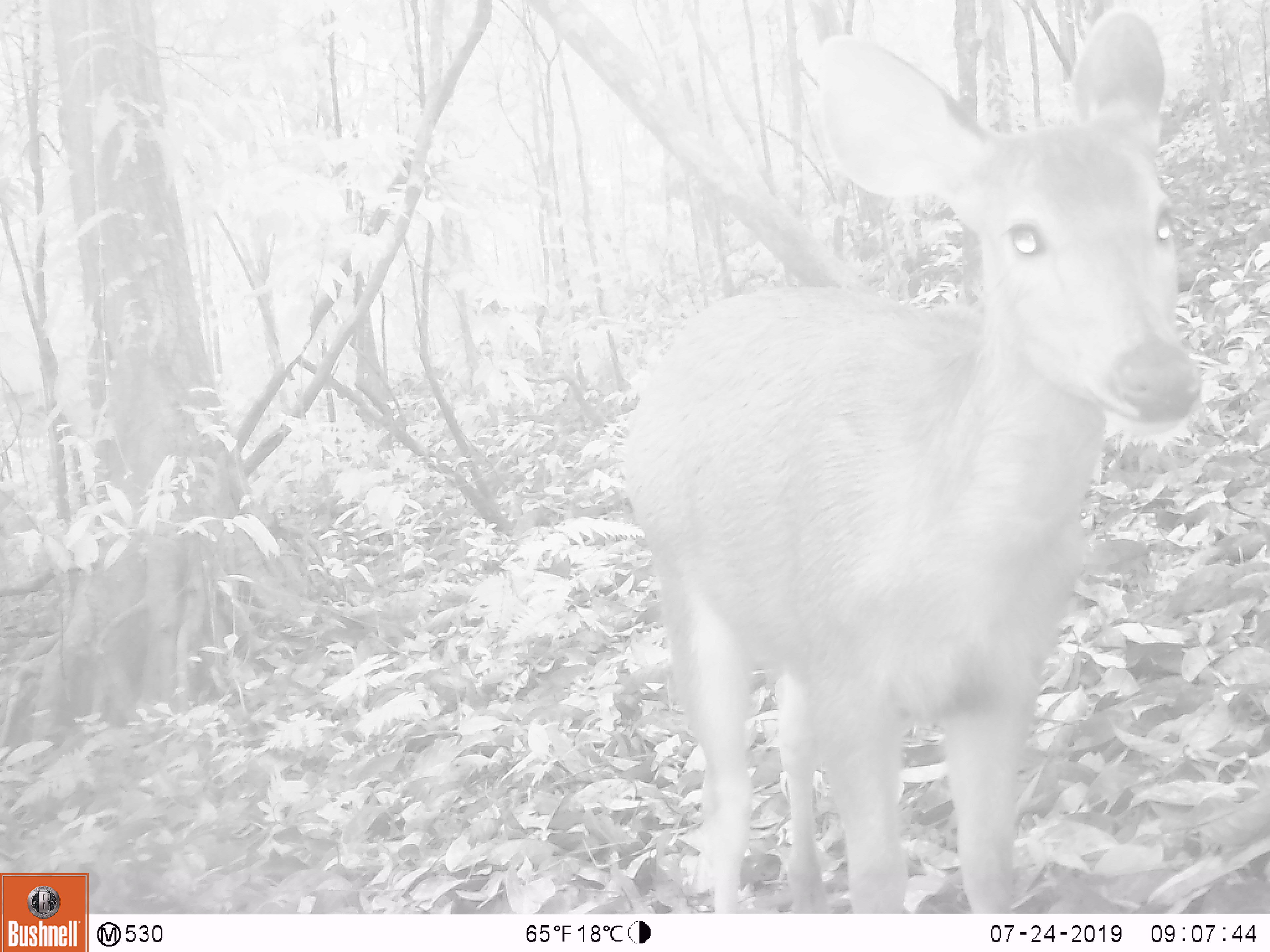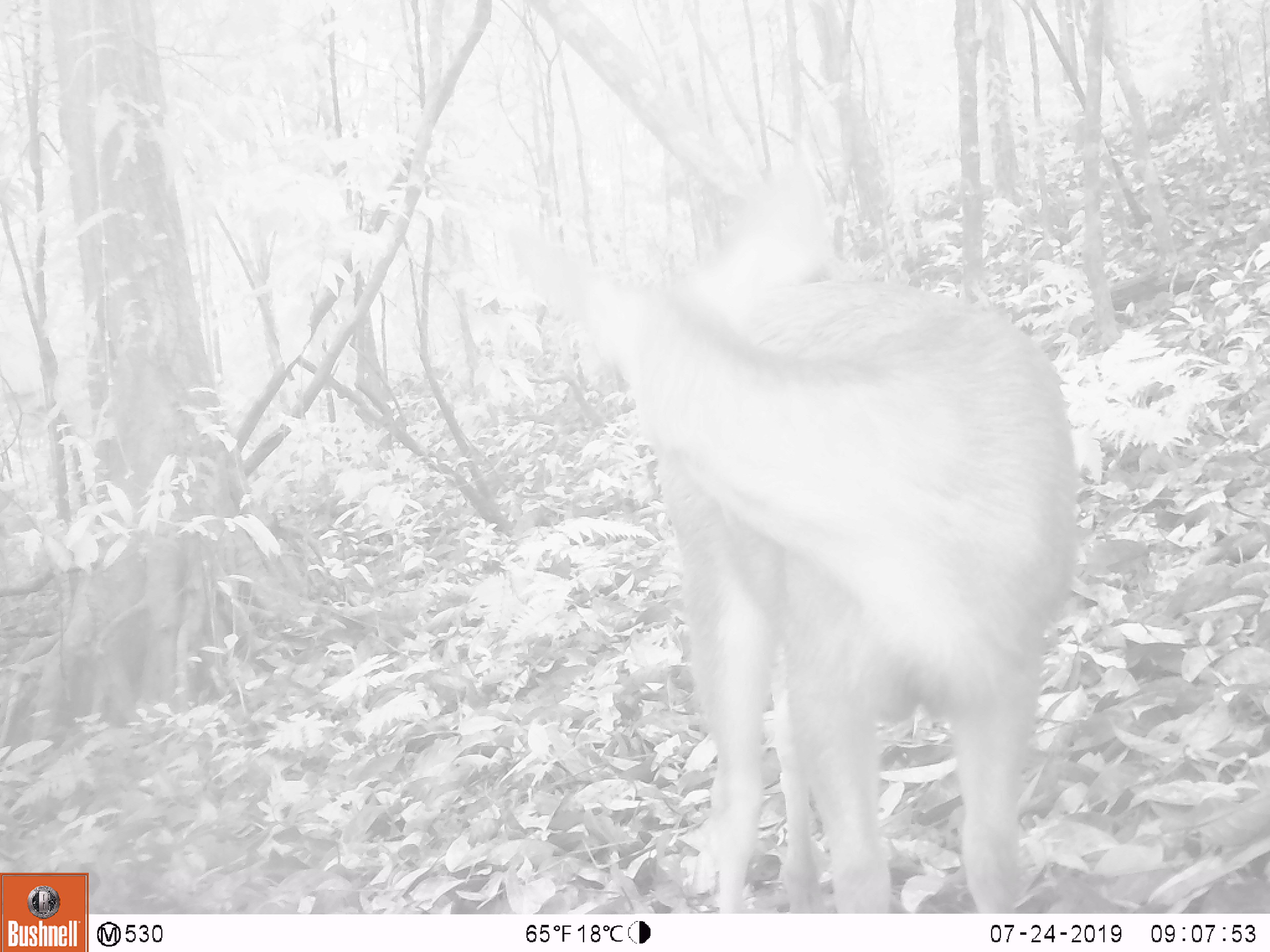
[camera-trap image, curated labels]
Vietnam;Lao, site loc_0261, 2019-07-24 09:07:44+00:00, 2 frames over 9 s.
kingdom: Animalia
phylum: Chordata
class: Mammalia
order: Artiodactyla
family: Cervidae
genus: Rusa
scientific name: Rusa unicolor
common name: sambar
Sambar (Rusa unicolor). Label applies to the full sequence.